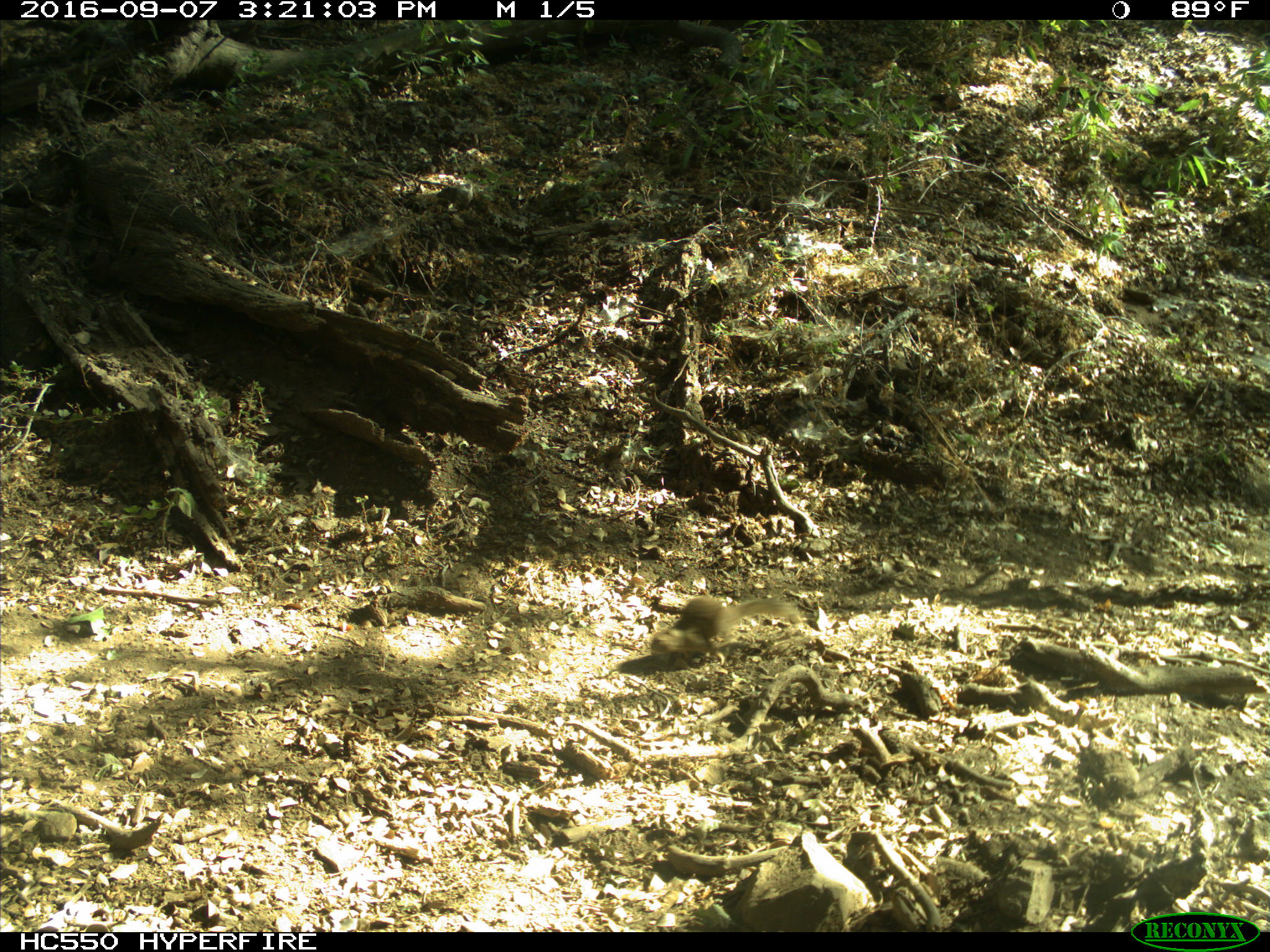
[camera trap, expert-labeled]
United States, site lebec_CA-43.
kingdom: Animalia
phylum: Chordata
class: Mammalia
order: Rodentia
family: Sciuridae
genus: Otospermophilus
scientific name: Otospermophilus beecheyi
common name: california ground squirrel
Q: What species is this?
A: Otospermophilus beecheyi (california ground squirrel).